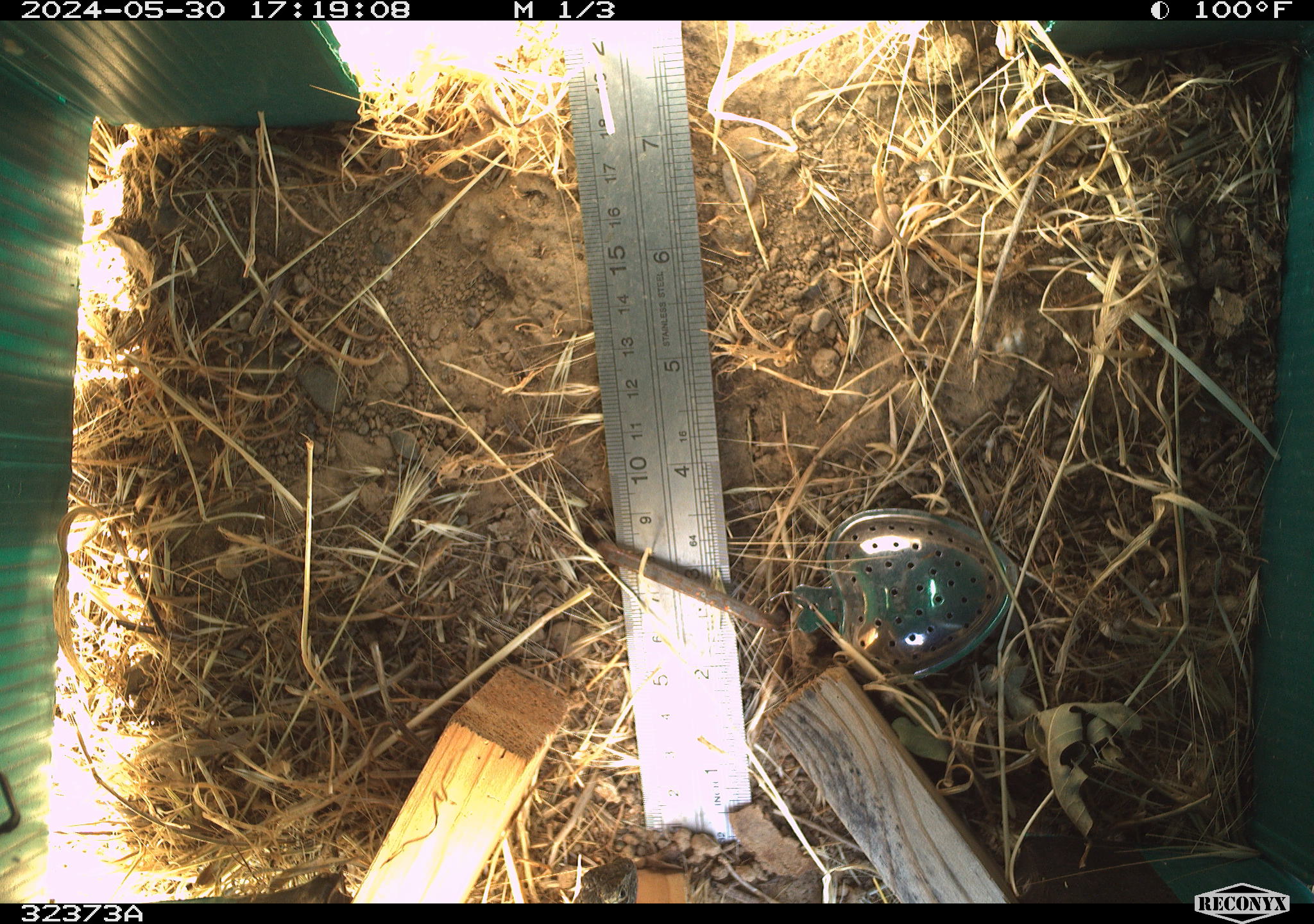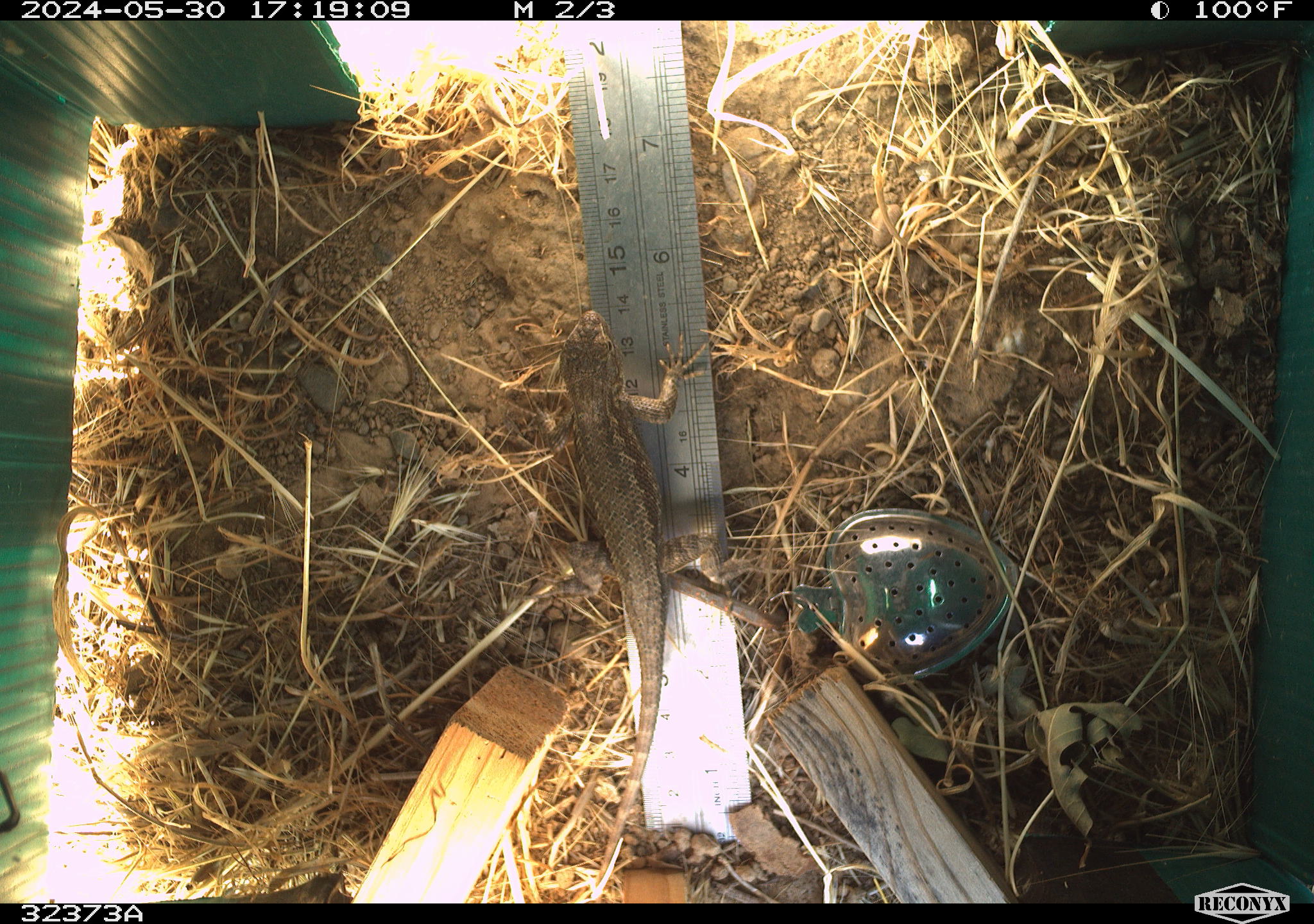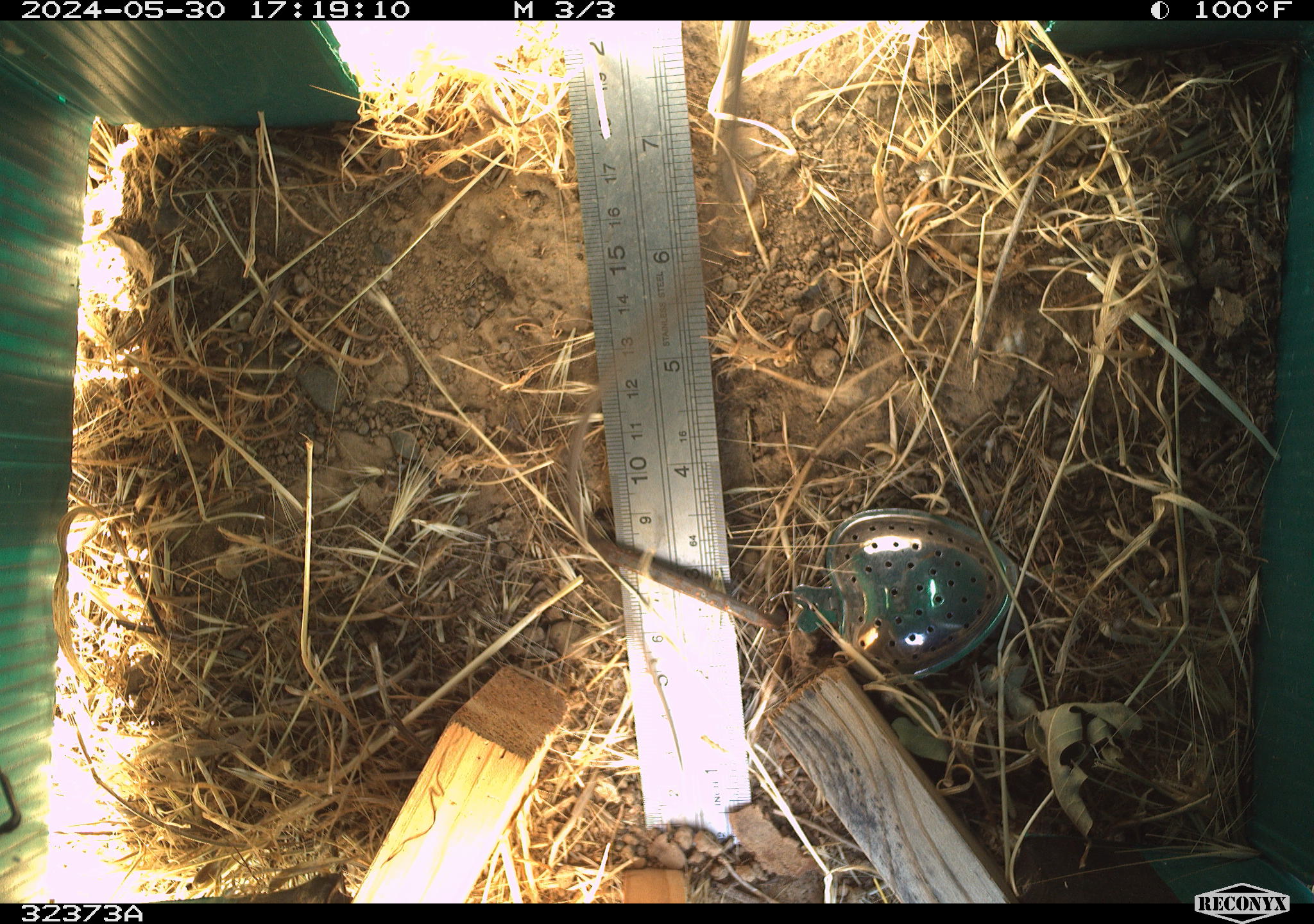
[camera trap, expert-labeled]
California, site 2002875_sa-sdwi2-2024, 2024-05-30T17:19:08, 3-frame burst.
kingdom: Animalia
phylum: Chordata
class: Reptilia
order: Squamata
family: Phrynosomatidae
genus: Sceloporus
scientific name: Sceloporus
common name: spiny lizards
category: sceloporus species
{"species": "sceloporus species (spiny lizards) (Sceloporus)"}